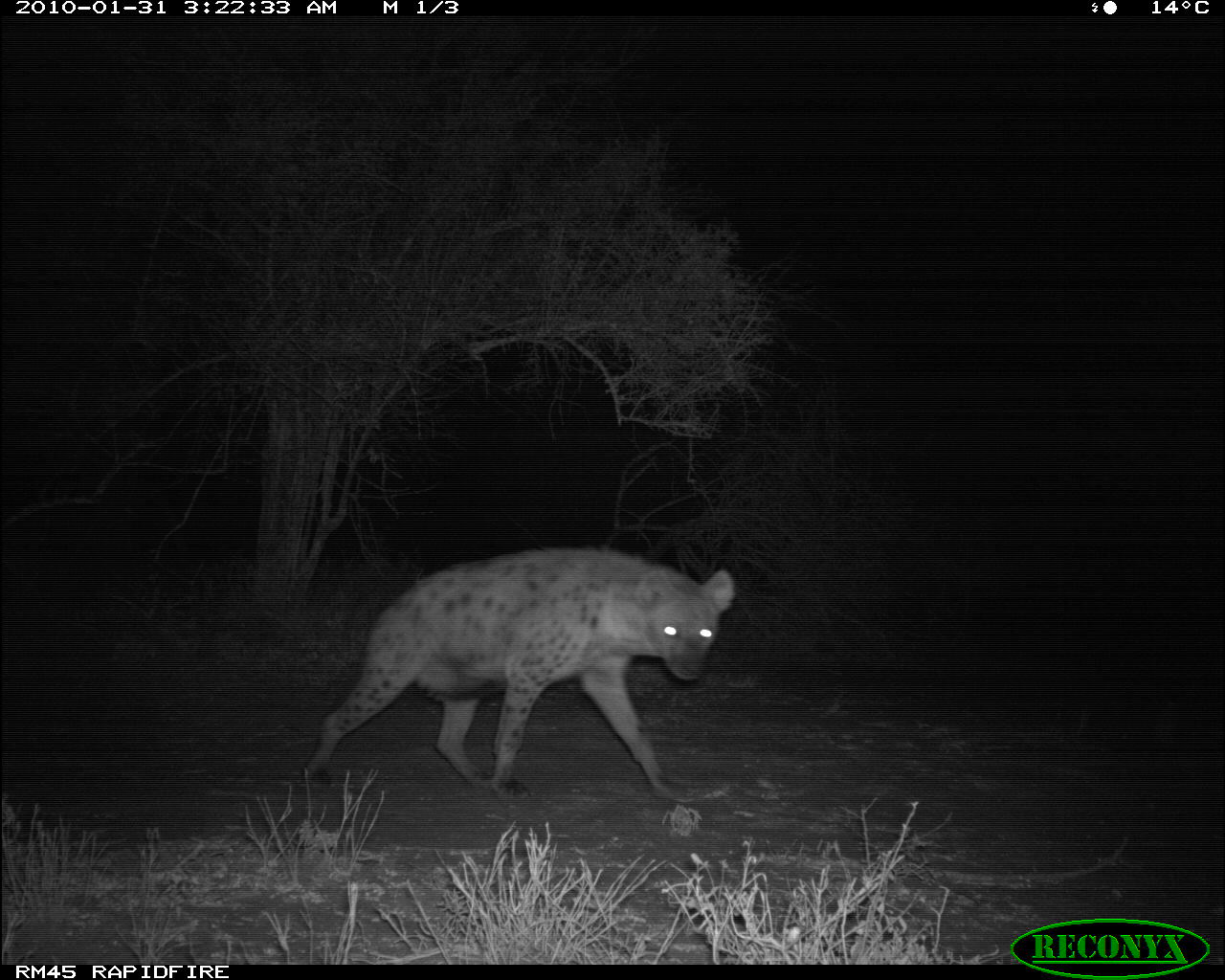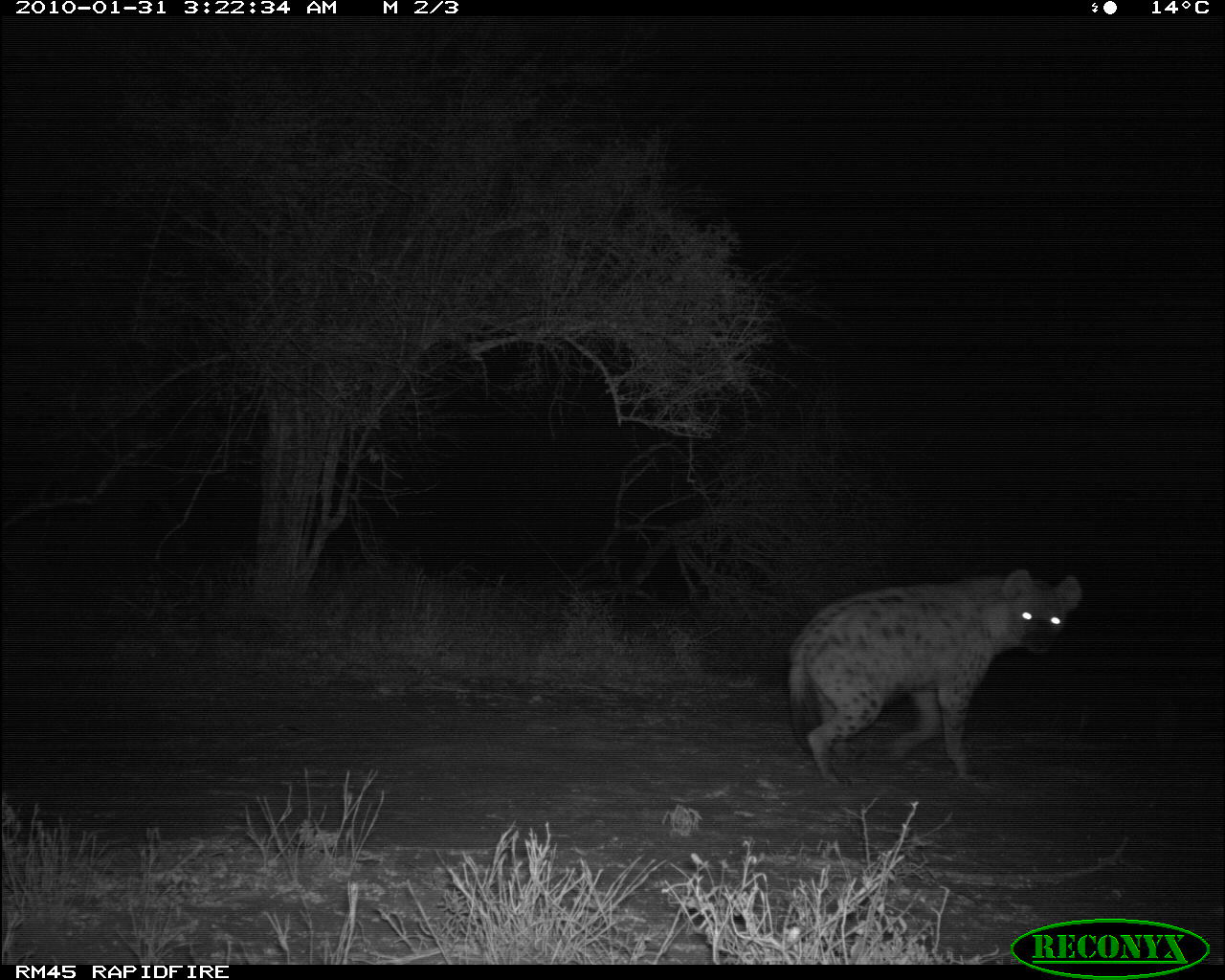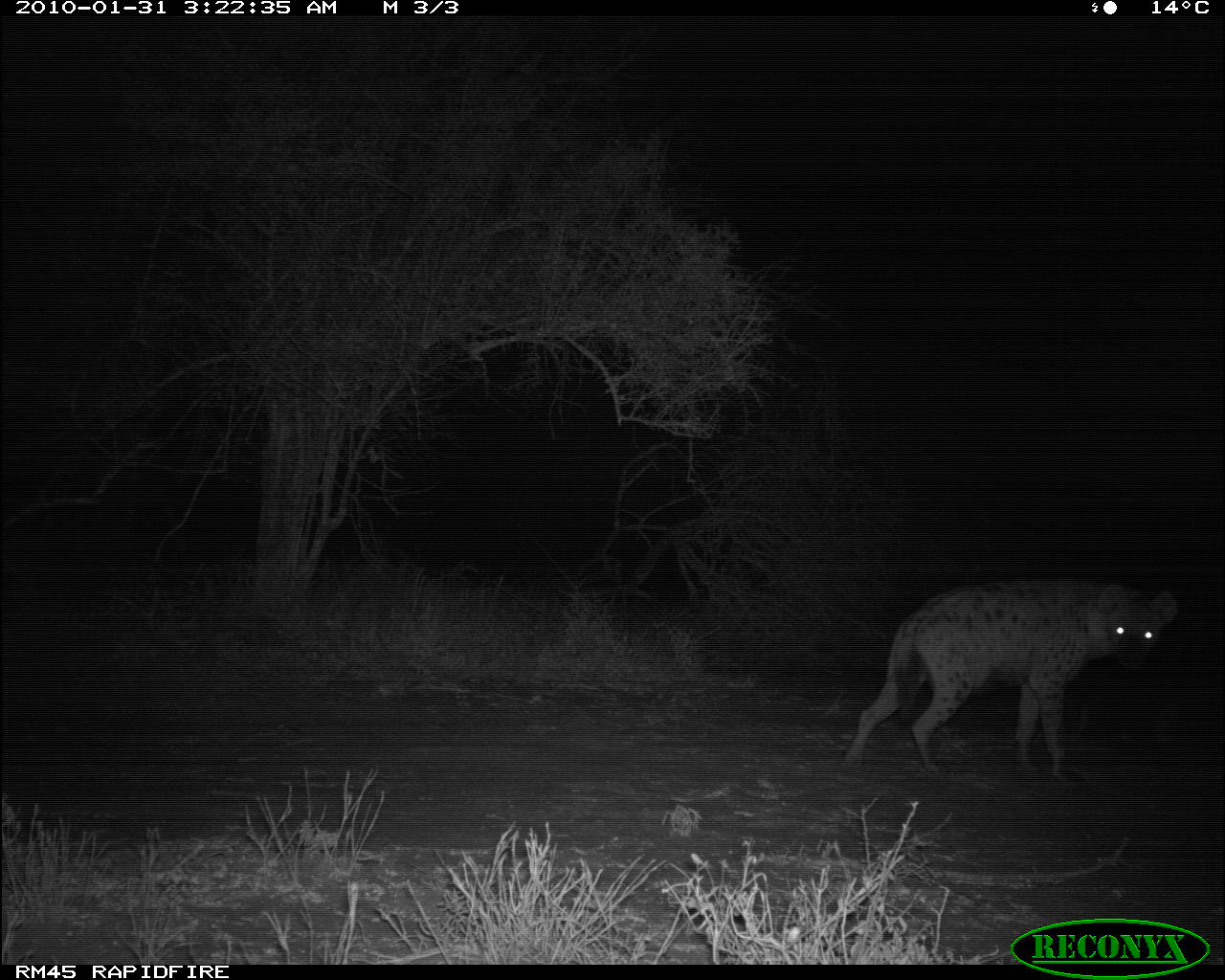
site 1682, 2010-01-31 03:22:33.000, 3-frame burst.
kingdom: Animalia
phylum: Chordata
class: Mammalia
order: Carnivora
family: Hyaenidae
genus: Crocuta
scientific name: Crocuta crocuta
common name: spotted hyena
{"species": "Crocuta crocuta (spotted hyena)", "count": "1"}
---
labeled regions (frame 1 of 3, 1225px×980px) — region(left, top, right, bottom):
crocuta crocuta: region(302, 547, 735, 803)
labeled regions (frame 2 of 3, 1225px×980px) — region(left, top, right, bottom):
crocuta crocuta: region(788, 568, 1083, 789)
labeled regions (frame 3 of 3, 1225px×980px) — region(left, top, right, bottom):
crocuta crocuta: region(838, 577, 1178, 784)